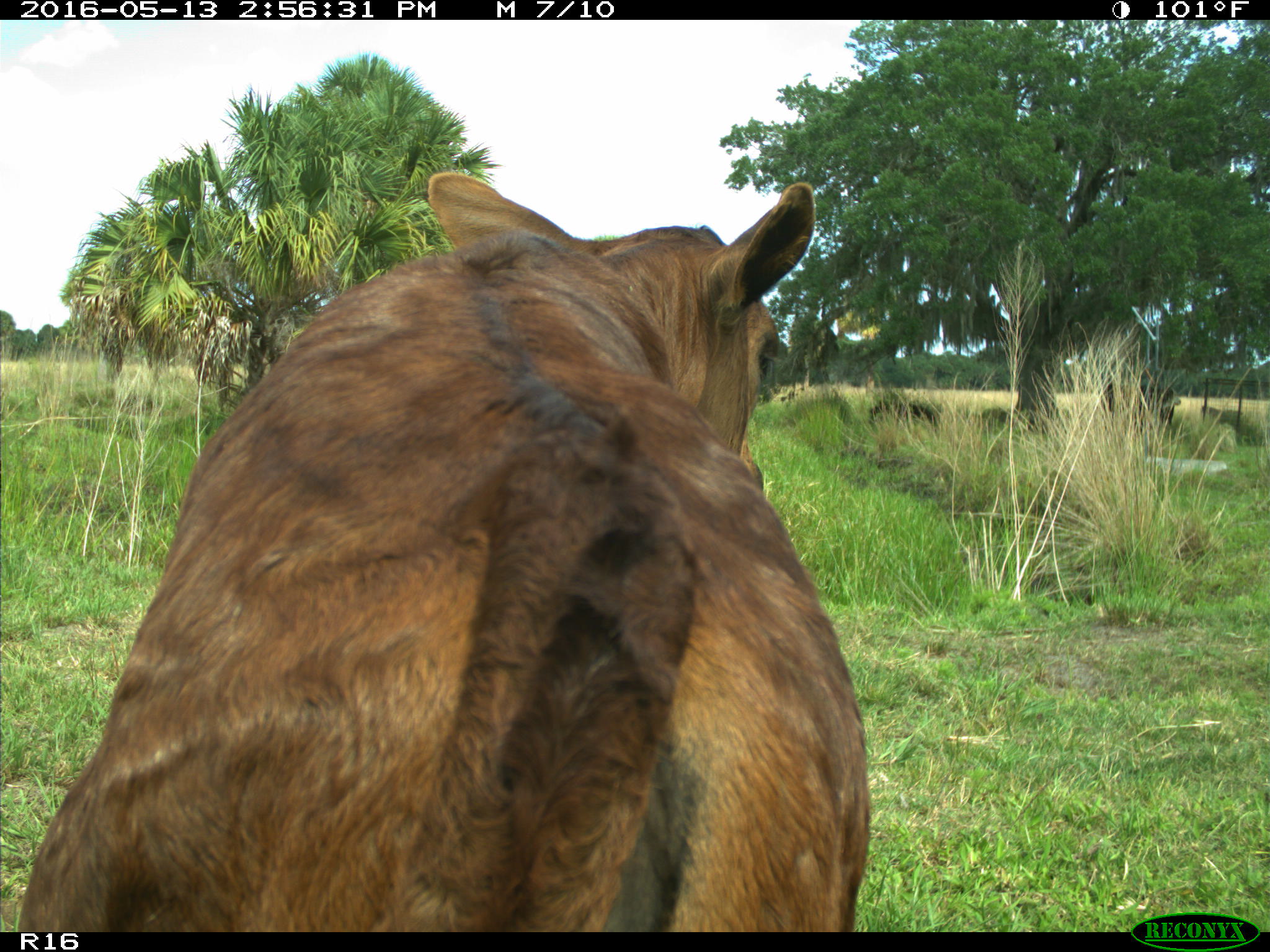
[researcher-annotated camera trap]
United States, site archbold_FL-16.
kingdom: Animalia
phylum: Chordata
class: Mammalia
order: Artiodactyla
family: Bovidae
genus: Bos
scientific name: Bos taurus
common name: domestic cow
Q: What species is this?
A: Bos taurus (domestic cow).